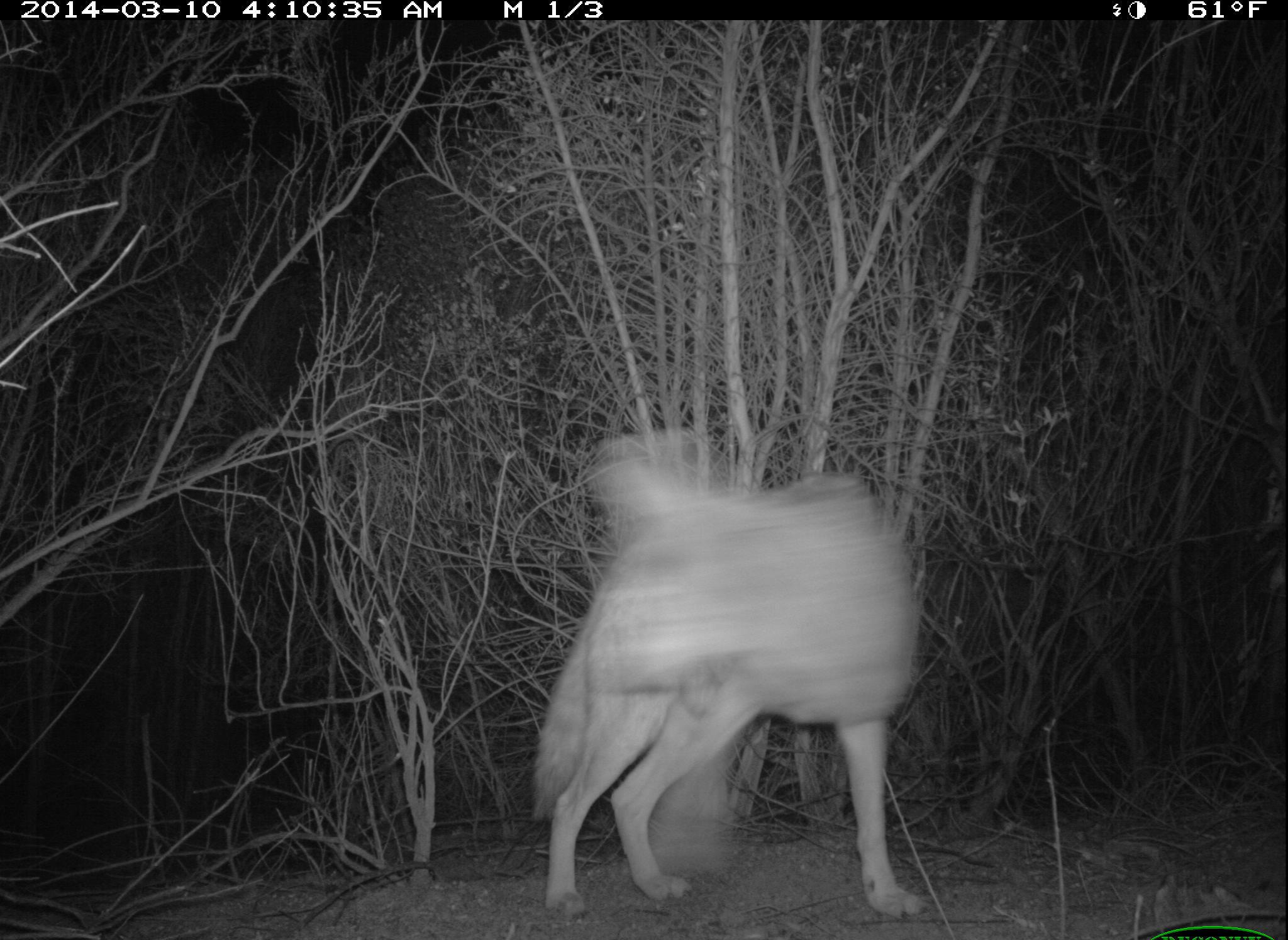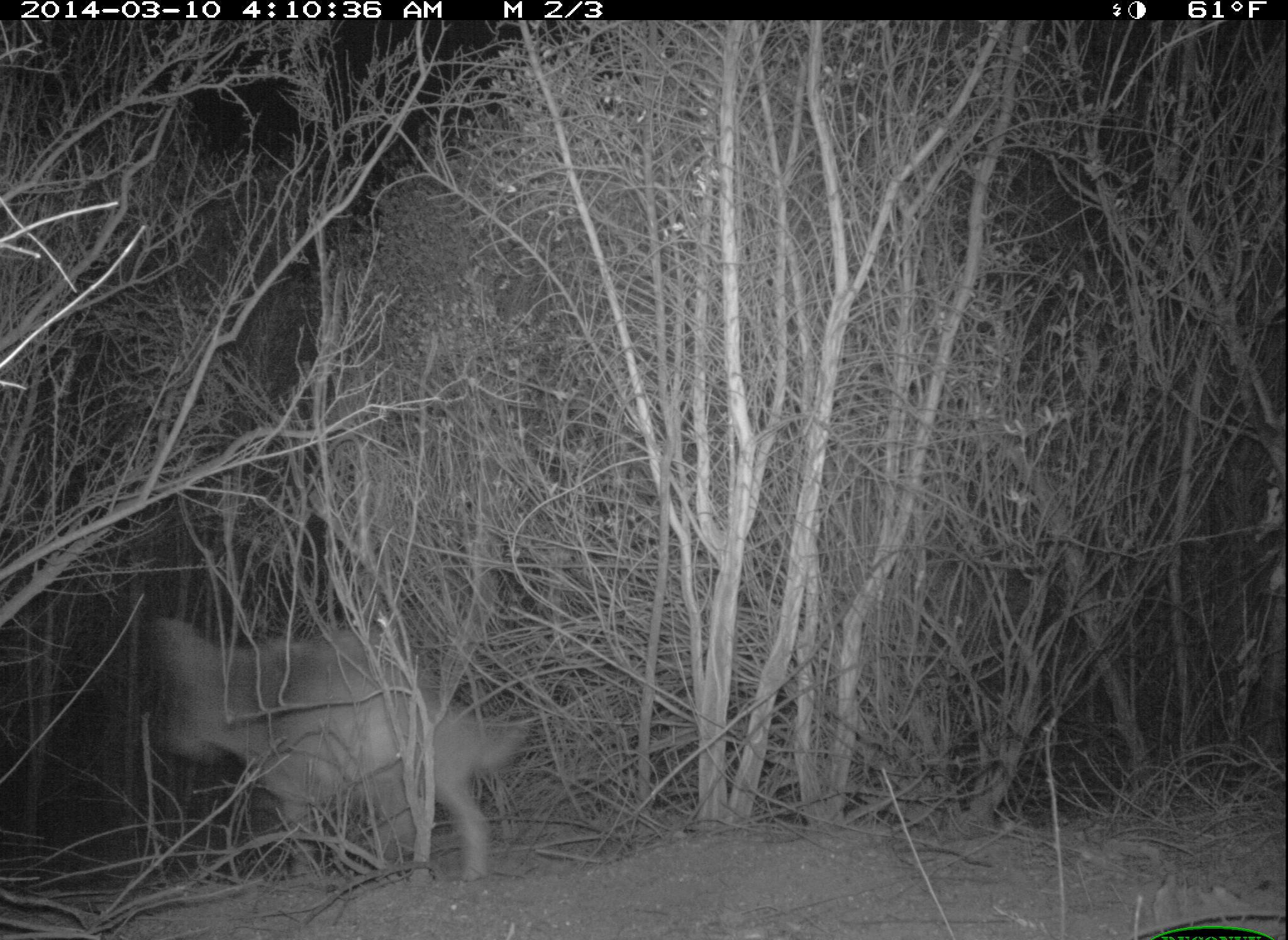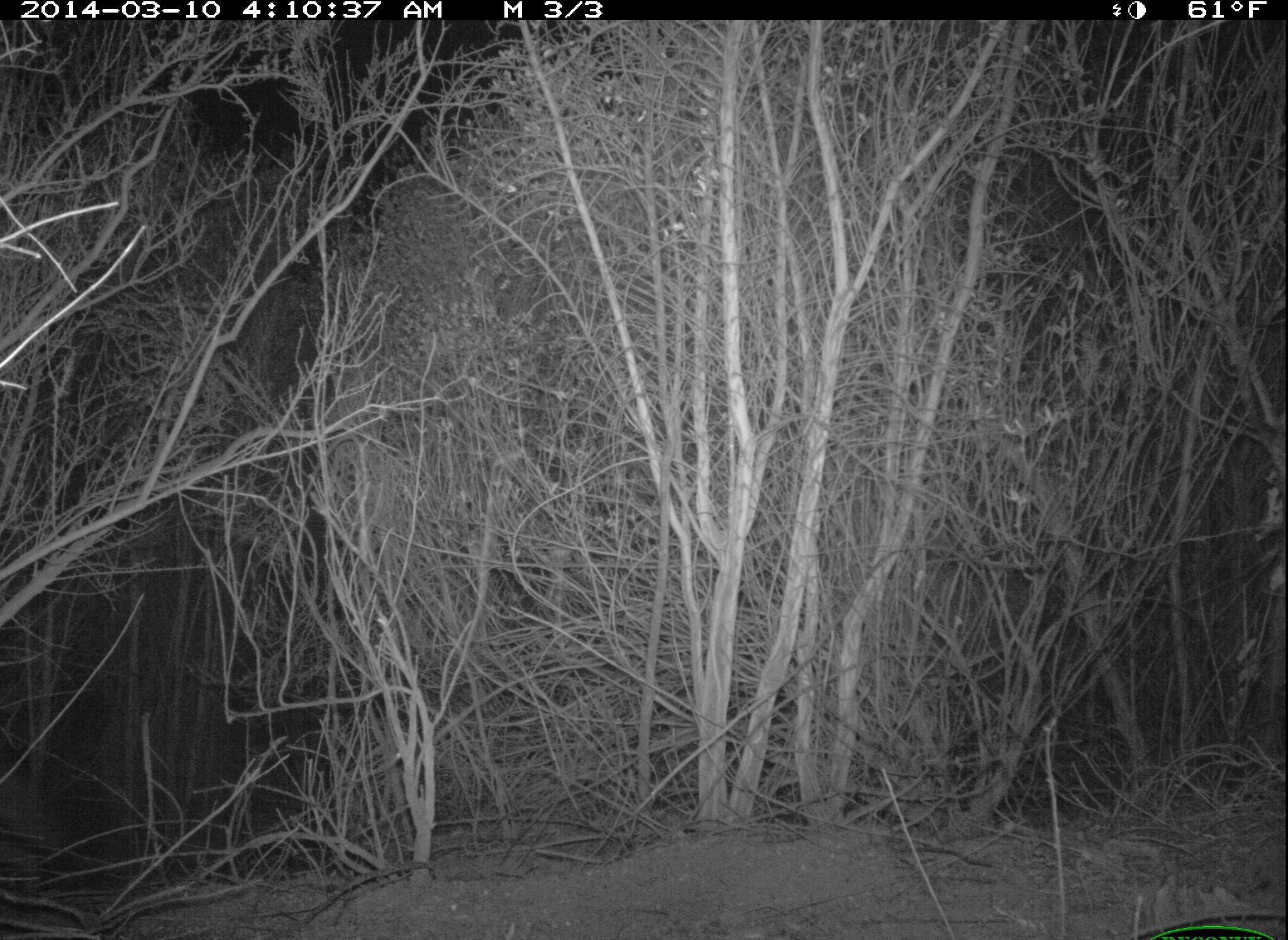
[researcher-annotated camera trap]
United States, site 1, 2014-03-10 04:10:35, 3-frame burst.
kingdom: Animalia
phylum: Chordata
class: Mammalia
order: Carnivora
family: Canidae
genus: Canis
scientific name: Canis latrans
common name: coyote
Coyote (Canis latrans).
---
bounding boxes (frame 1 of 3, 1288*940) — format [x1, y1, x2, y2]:
coyote: [535, 429, 936, 923]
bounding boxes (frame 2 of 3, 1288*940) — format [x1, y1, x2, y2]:
coyote: [159, 613, 523, 888]